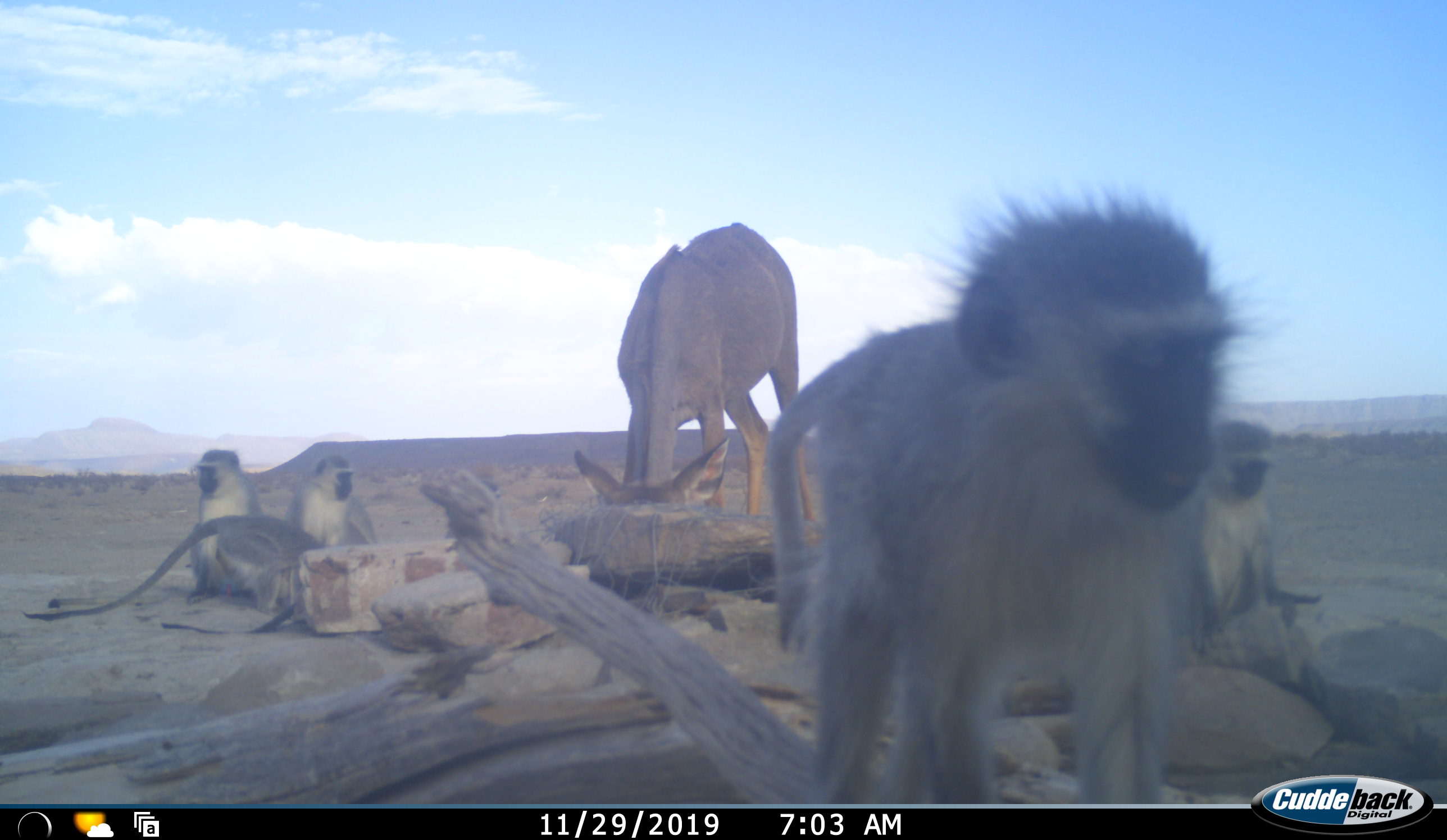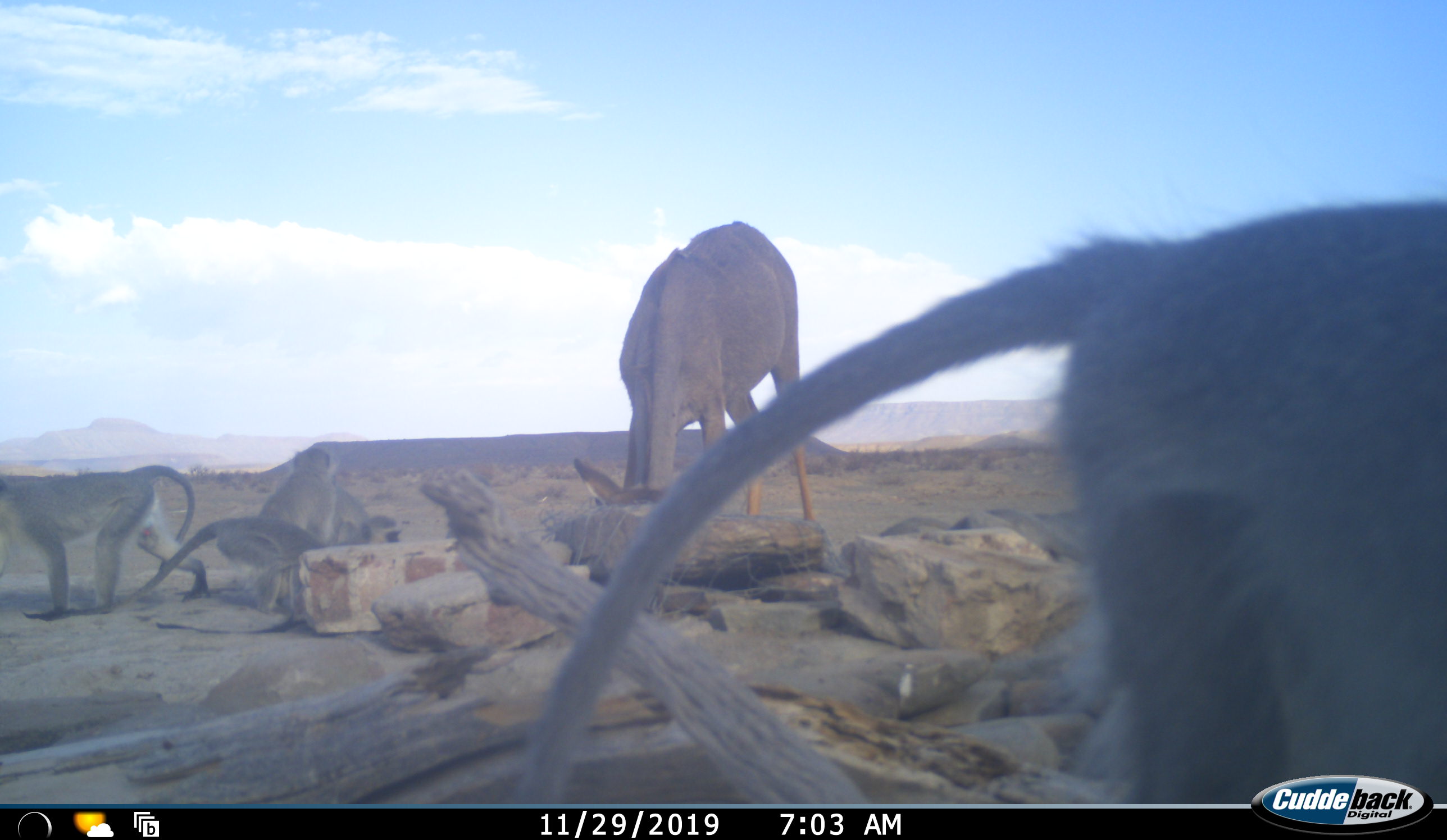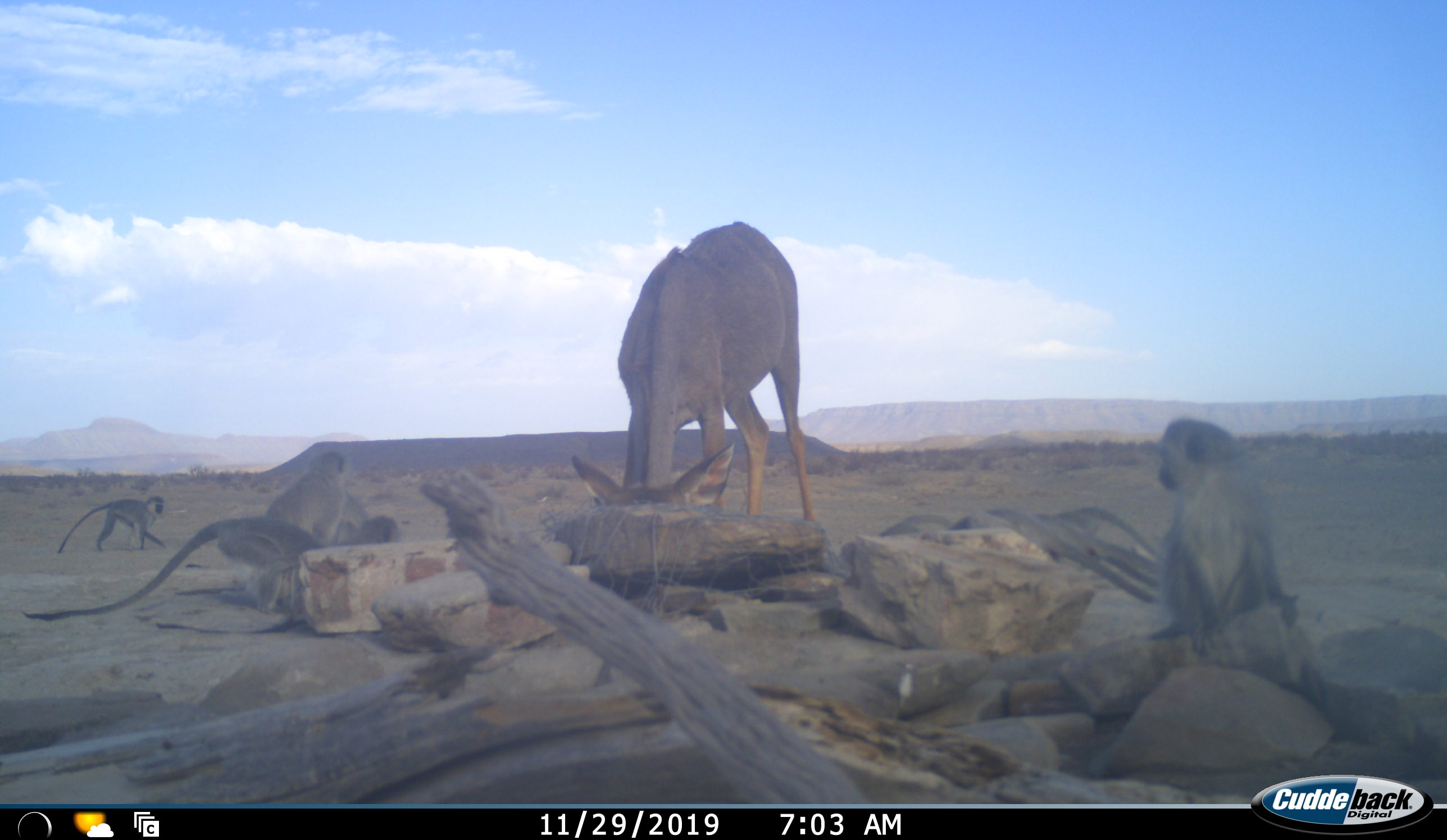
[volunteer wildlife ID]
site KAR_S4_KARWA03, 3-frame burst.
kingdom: Animalia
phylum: Chordata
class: Mammalia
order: Artiodactyla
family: Bovidae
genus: Tragelaphus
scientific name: Tragelaphus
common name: kudu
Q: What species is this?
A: Kudu (Tragelaphus).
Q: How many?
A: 1.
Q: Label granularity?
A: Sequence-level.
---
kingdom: Animalia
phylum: Chordata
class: Mammalia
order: Primates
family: Cercopithecidae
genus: Chlorocebus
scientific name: Chlorocebus pygerythrus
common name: vervet monkey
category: monkeyvervet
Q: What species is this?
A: Monkeyvervet (vervet monkey) (Chlorocebus pygerythrus).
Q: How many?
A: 5.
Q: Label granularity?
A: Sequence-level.